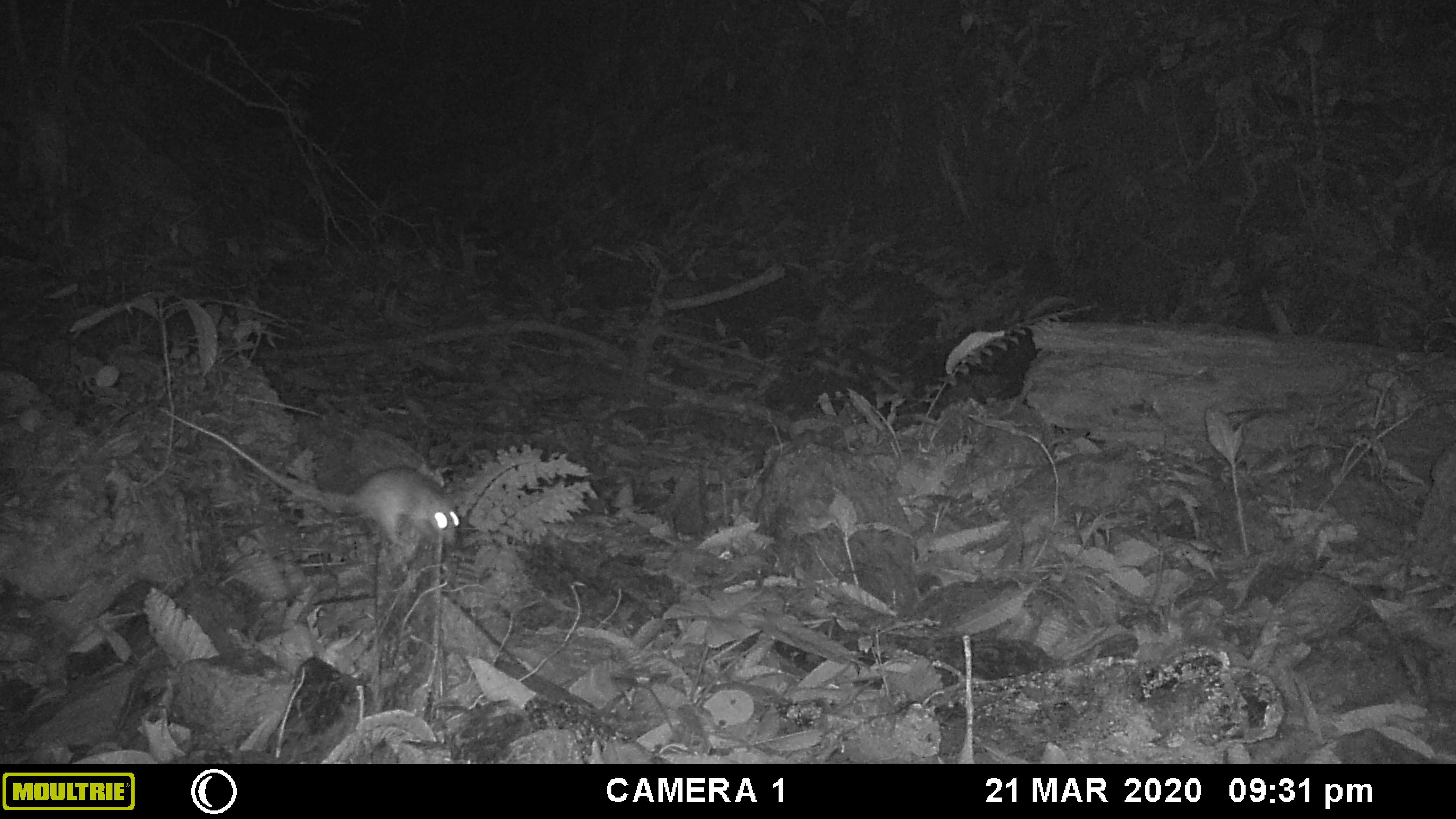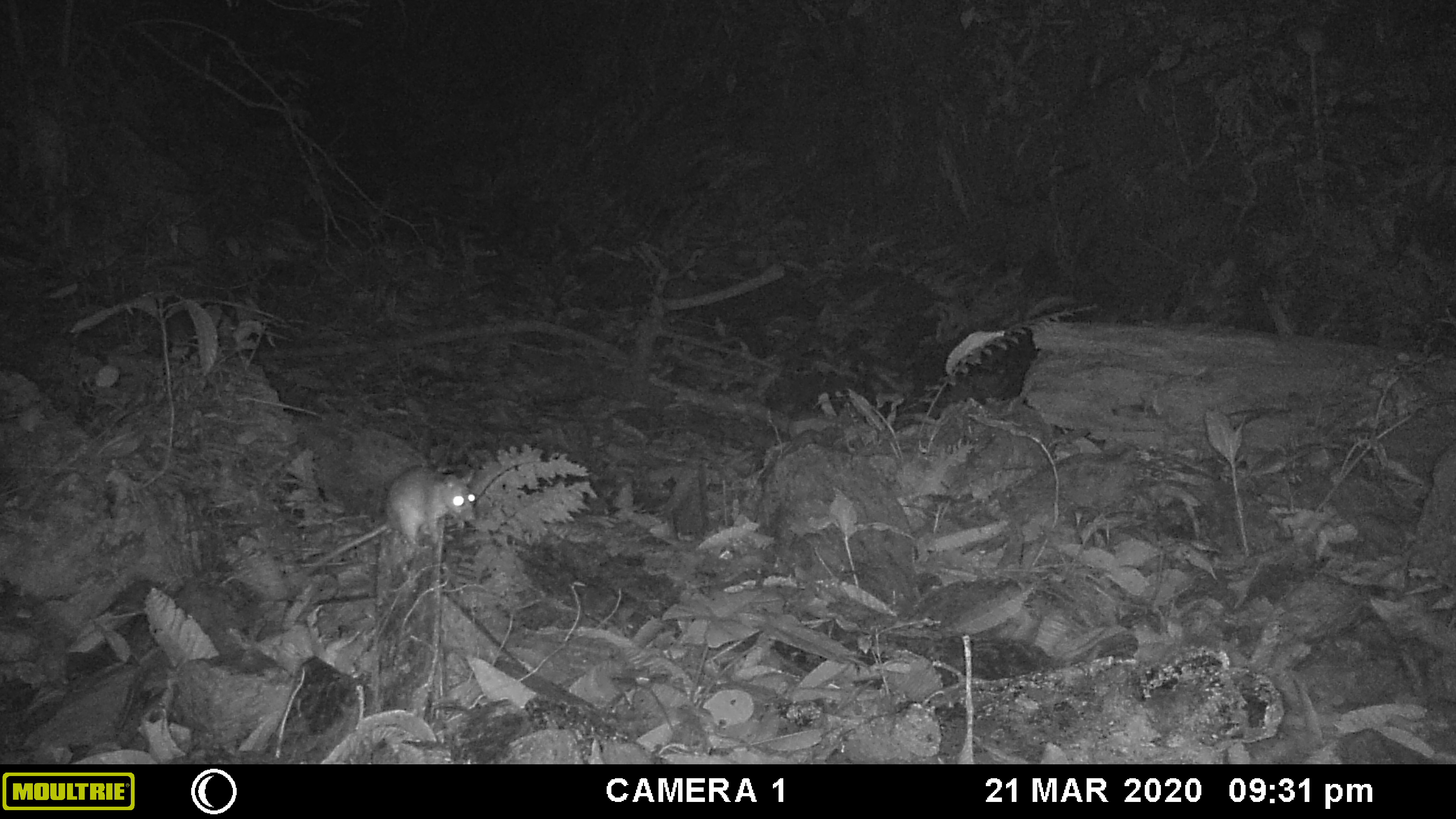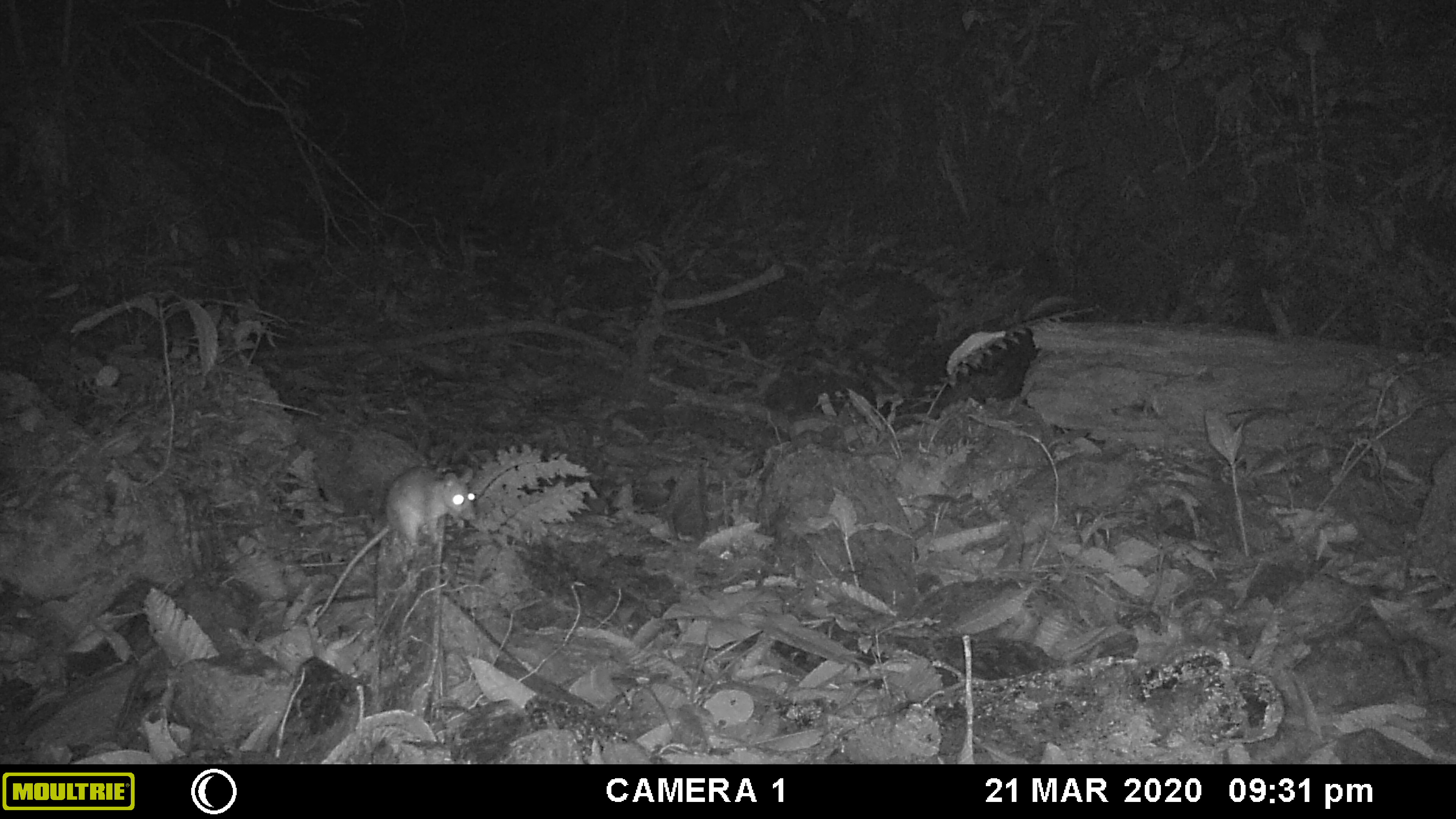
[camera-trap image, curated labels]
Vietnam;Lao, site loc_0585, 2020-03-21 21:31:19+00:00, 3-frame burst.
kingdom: Animalia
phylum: Chordata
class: Mammalia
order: Rodentia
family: Muridae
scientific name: Muridae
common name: old-world mice and rats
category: unidentified murid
Unidentified murid (old-world mice and rats) (Muridae). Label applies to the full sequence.